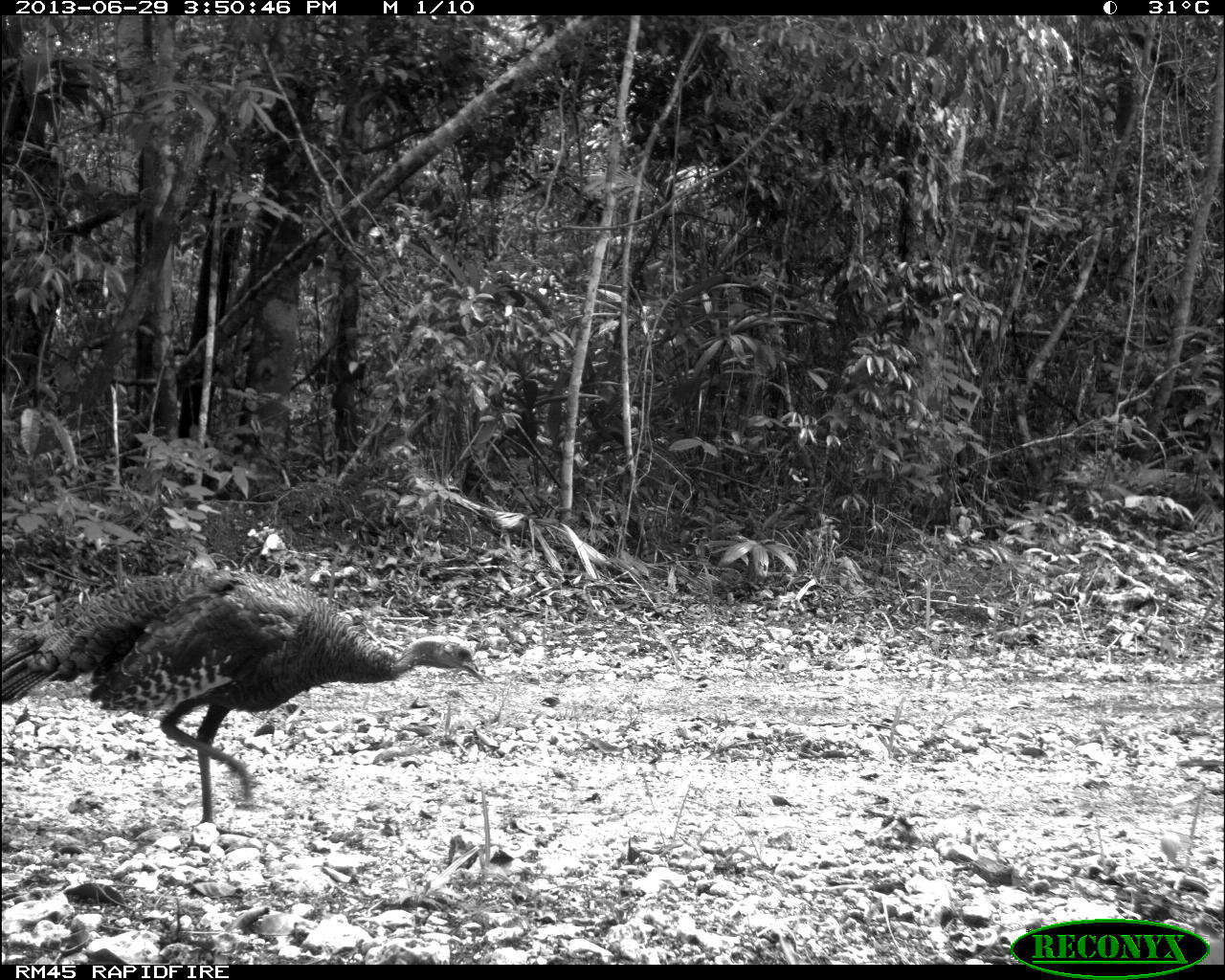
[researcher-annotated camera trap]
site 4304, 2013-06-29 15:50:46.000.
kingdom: Animalia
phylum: Chordata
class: Aves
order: Galliformes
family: Phasianidae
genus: Meleagris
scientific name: Meleagris ocellata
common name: ocellated turkey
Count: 1.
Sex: female.